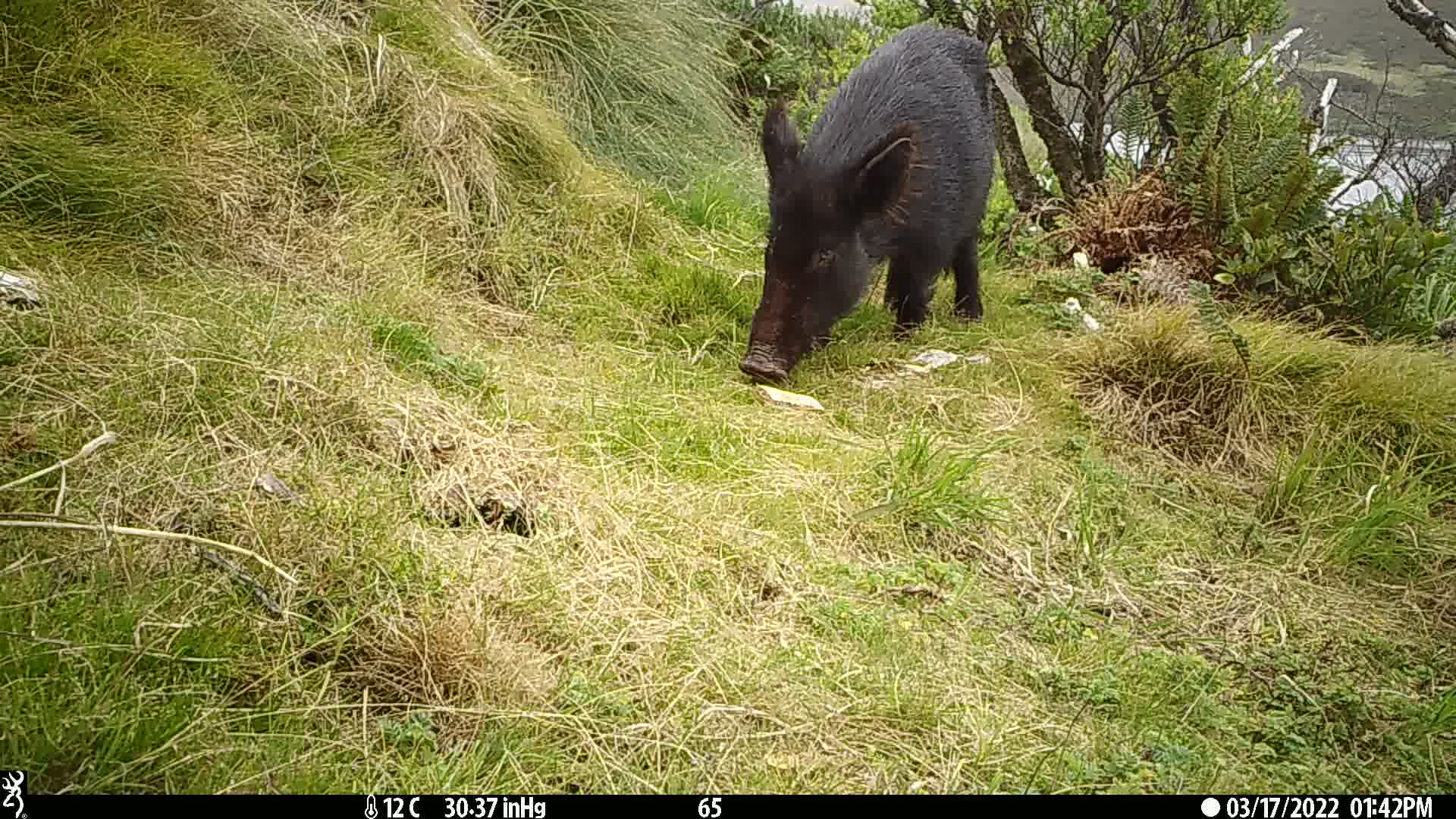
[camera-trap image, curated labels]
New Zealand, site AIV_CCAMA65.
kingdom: Animalia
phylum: Chordata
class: Mammalia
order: Artiodactyla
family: Suidae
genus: Sus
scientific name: Sus scrofa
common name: pig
Pig (Sus scrofa).